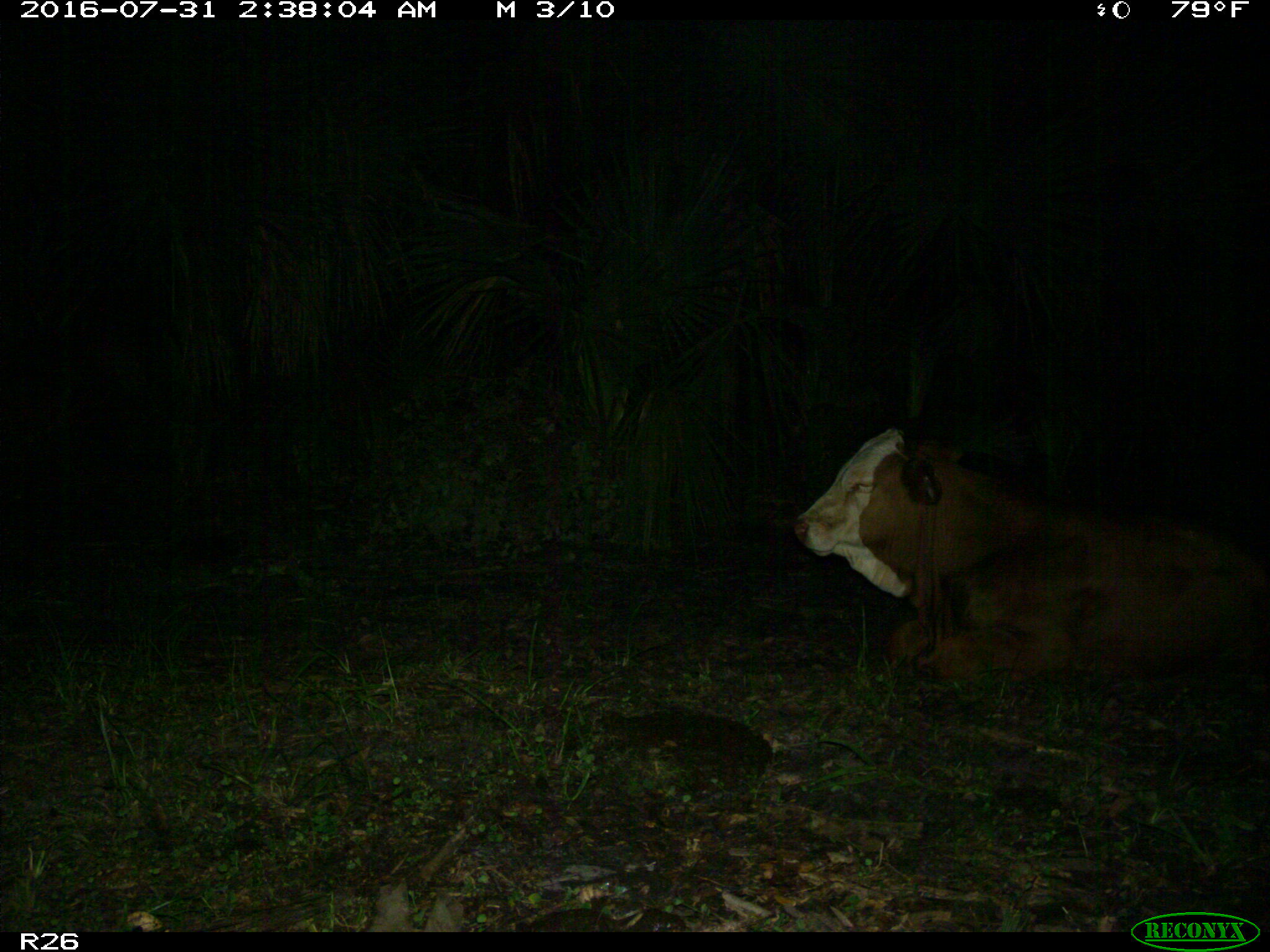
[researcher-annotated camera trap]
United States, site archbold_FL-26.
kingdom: Animalia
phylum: Chordata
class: Mammalia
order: Artiodactyla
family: Bovidae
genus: Bos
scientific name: Bos taurus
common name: domestic cow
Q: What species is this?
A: Bos taurus (domestic cow).